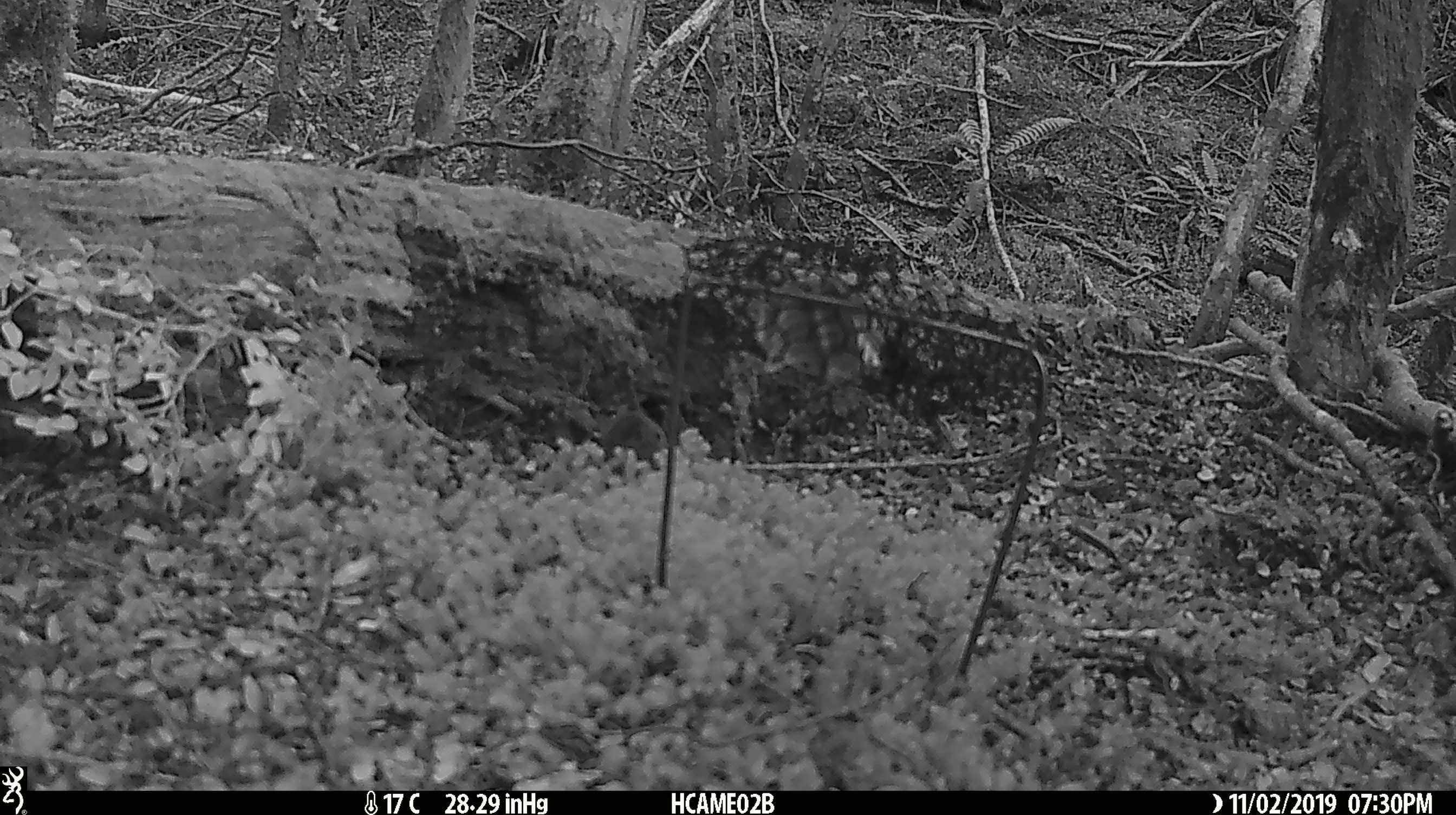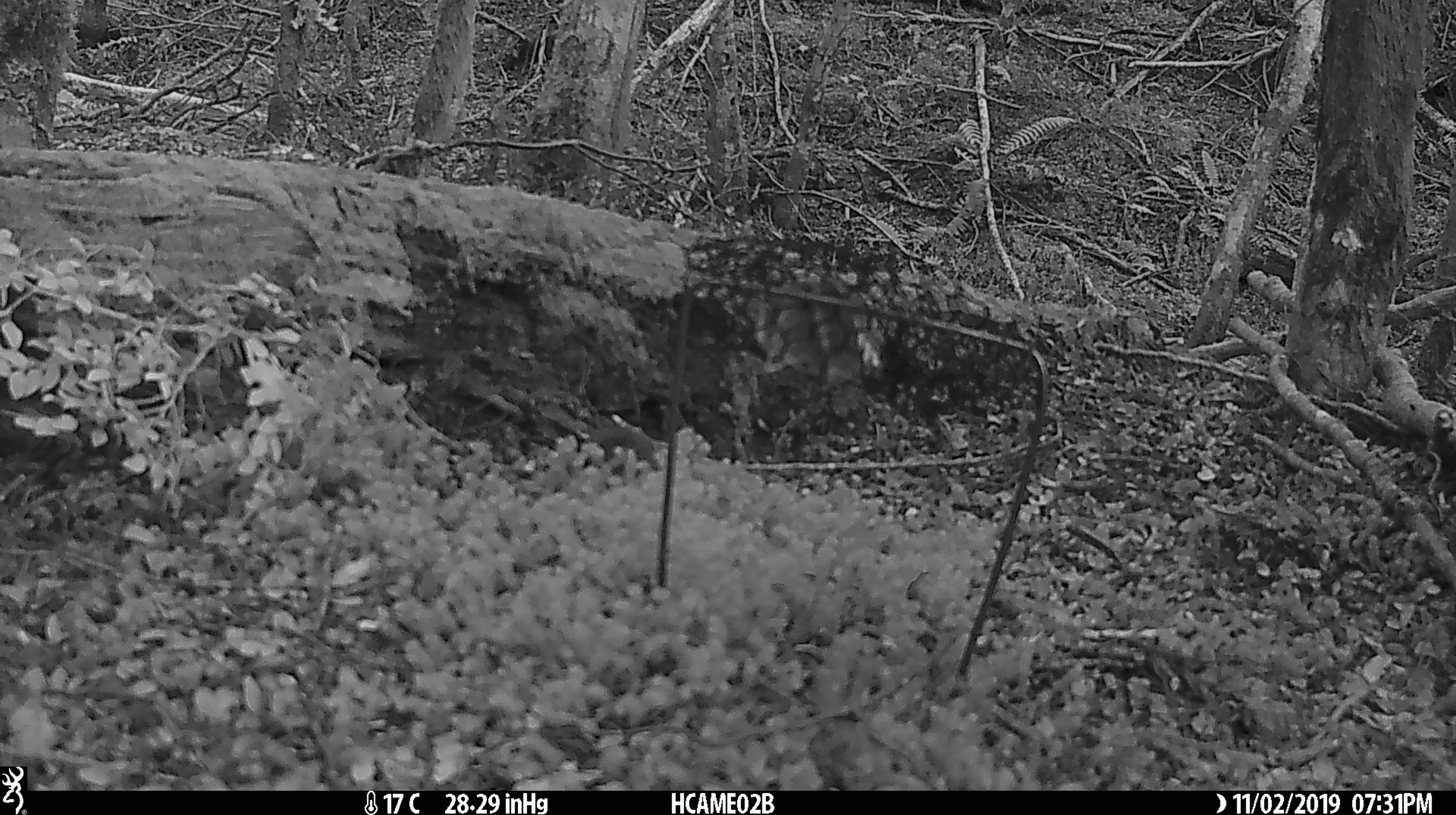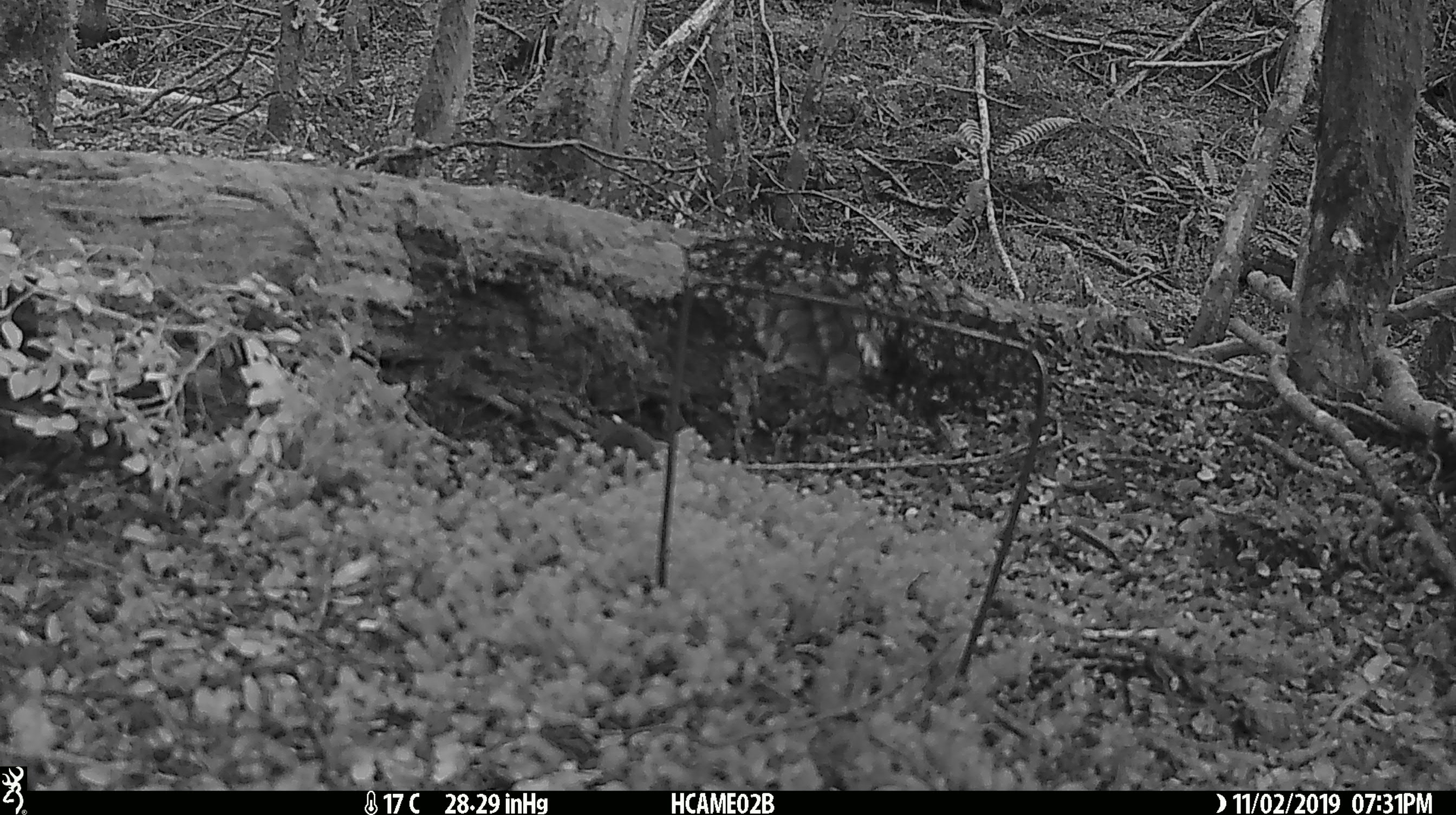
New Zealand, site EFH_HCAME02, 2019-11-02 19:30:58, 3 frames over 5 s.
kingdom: Animalia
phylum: Chordata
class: Mammalia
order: Rodentia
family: Muridae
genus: Mus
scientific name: Mus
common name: mouse